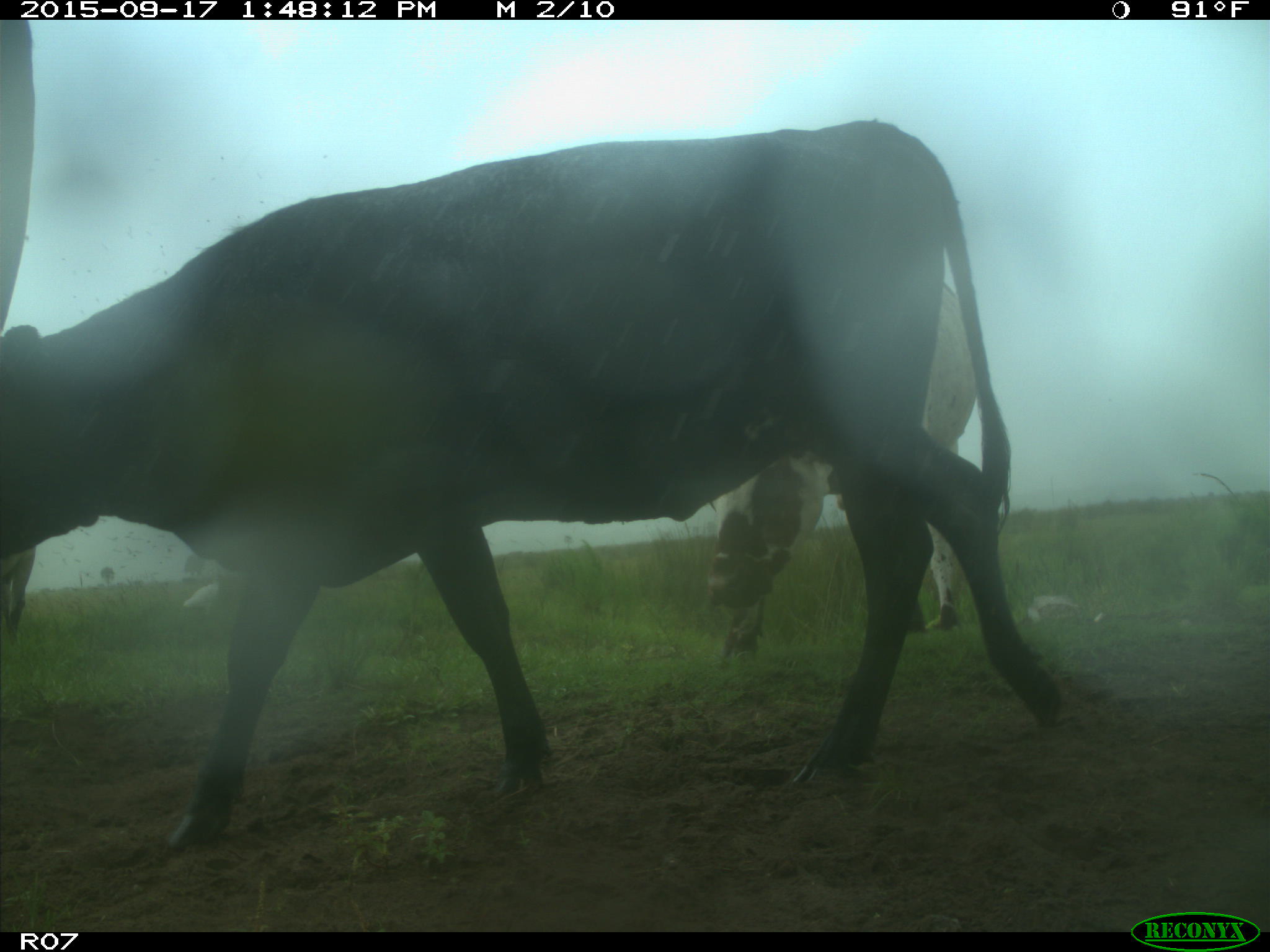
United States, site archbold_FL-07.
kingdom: Animalia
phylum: Chordata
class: Mammalia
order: Artiodactyla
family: Bovidae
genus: Bos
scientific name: Bos taurus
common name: domestic cow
Bos taurus (domestic cow).